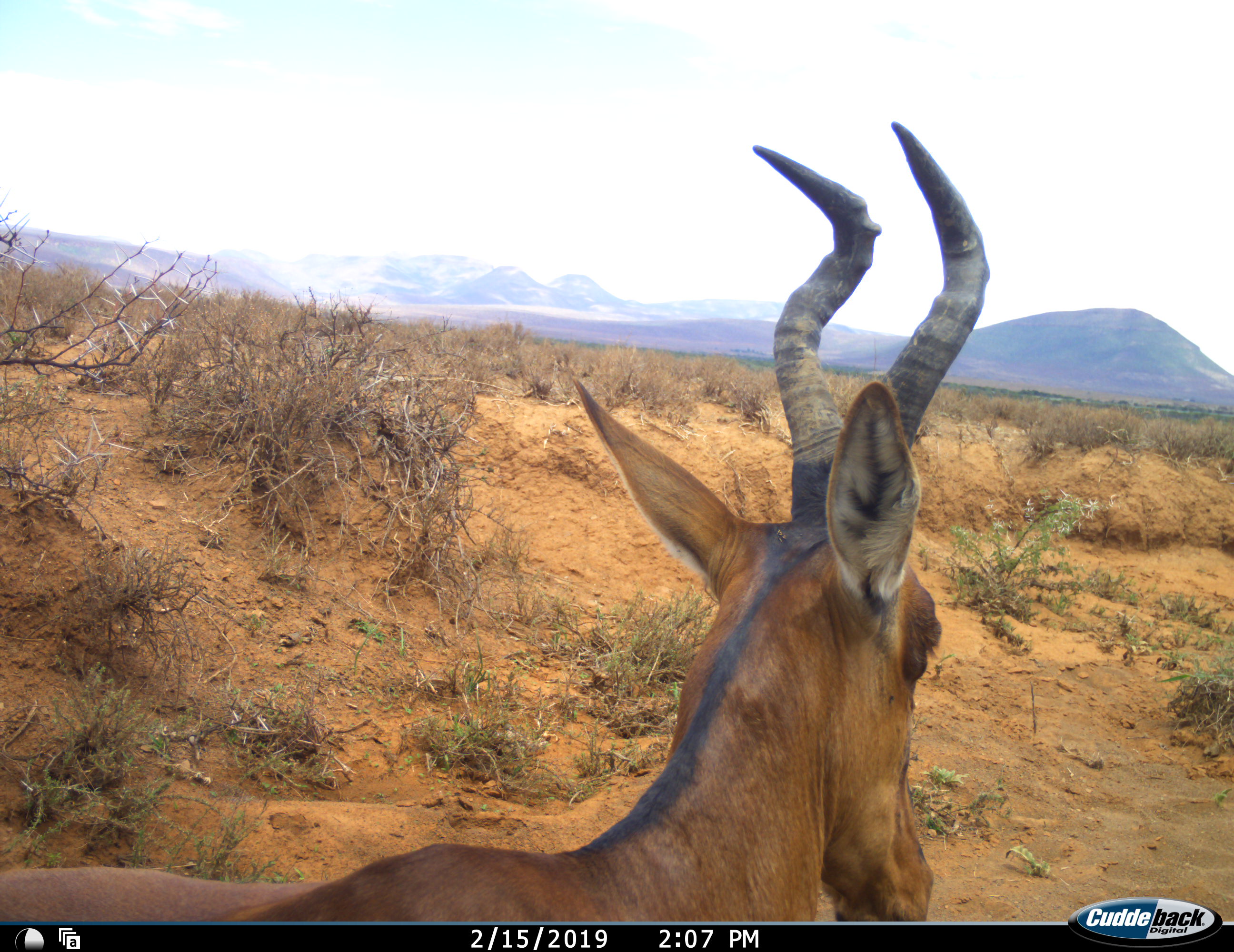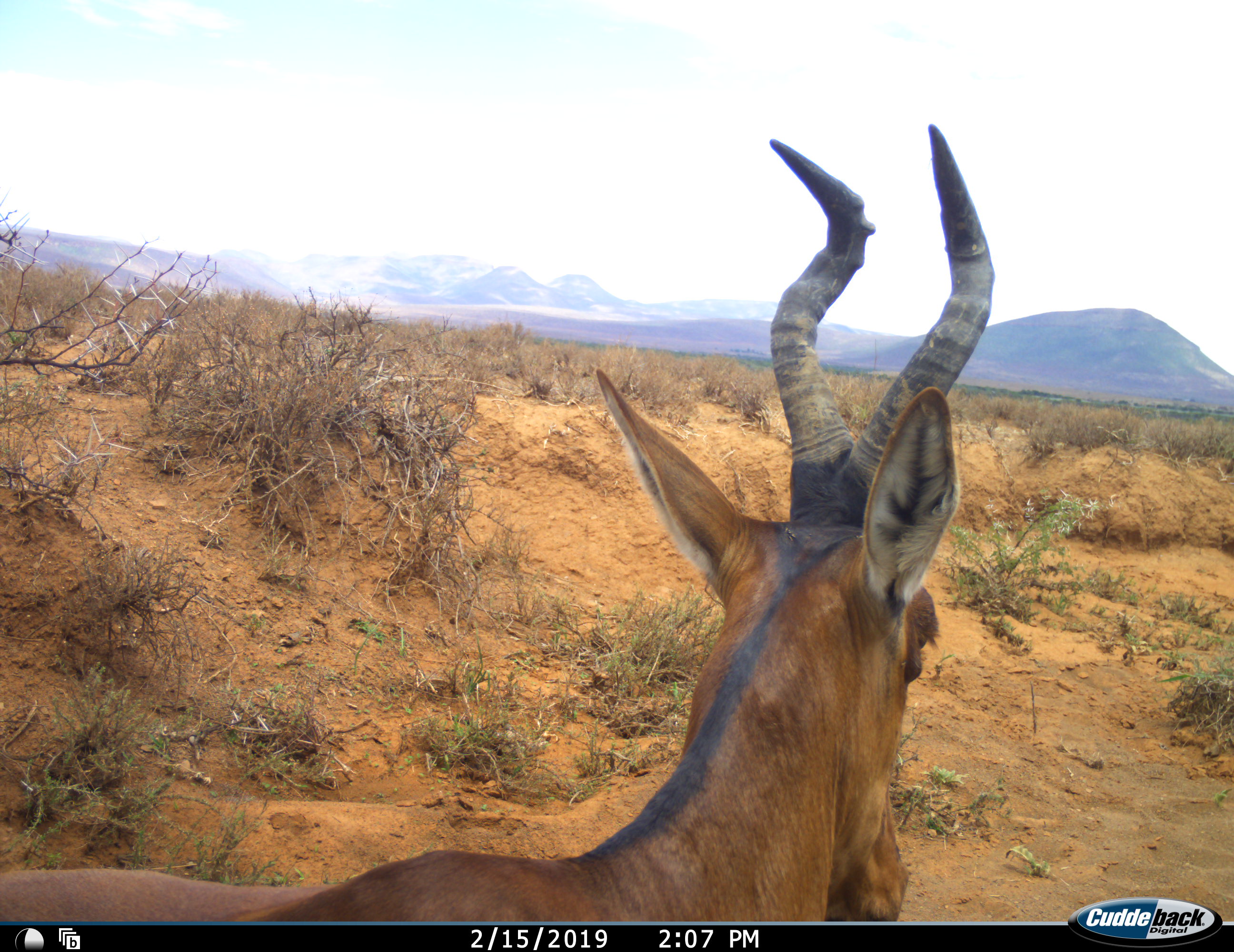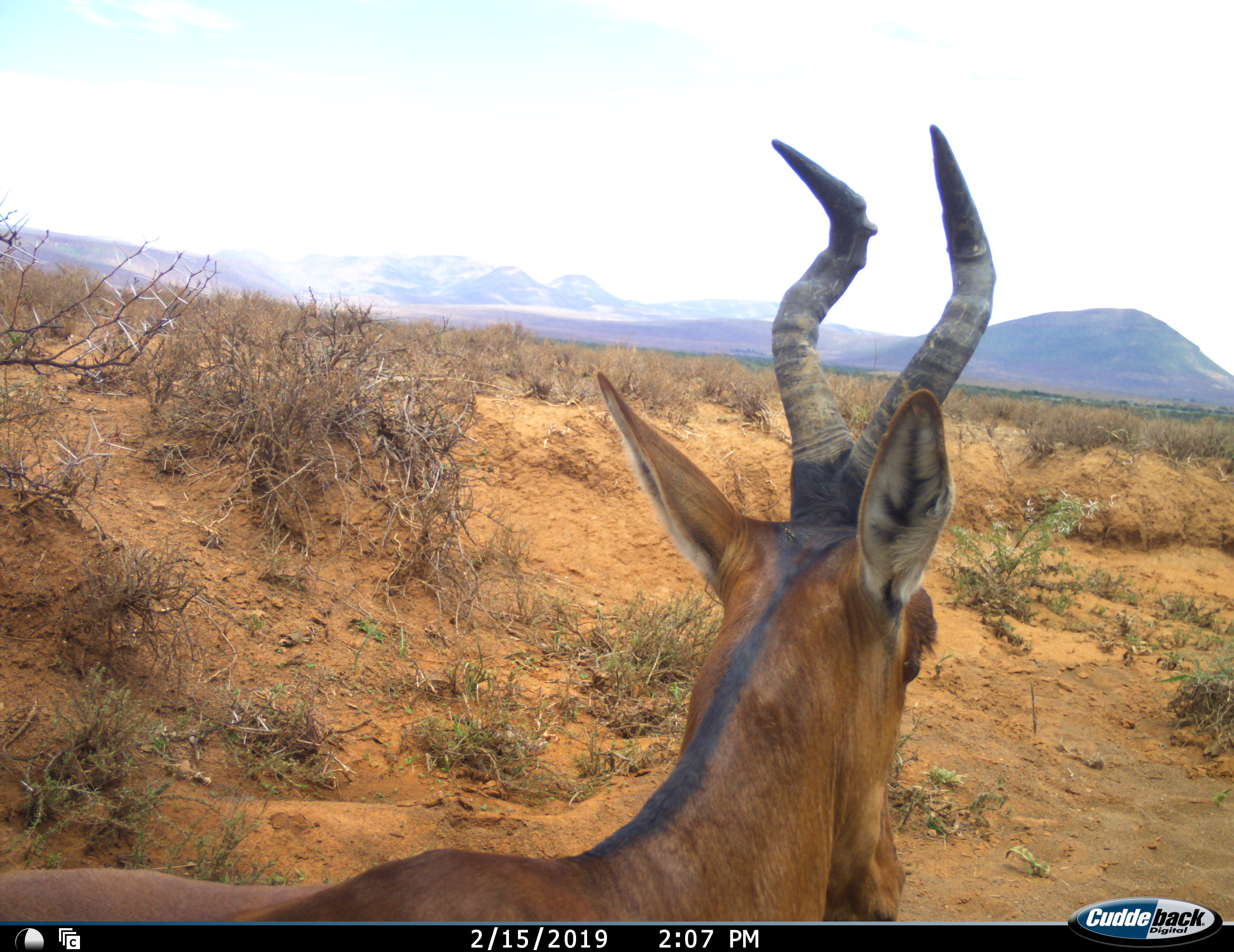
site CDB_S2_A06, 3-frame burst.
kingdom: Animalia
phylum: Chordata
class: Mammalia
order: Artiodactyla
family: Bovidae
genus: Alcelaphus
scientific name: Alcelaphus buselaphus caama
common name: red hartebeest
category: hartebeestred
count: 1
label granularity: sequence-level